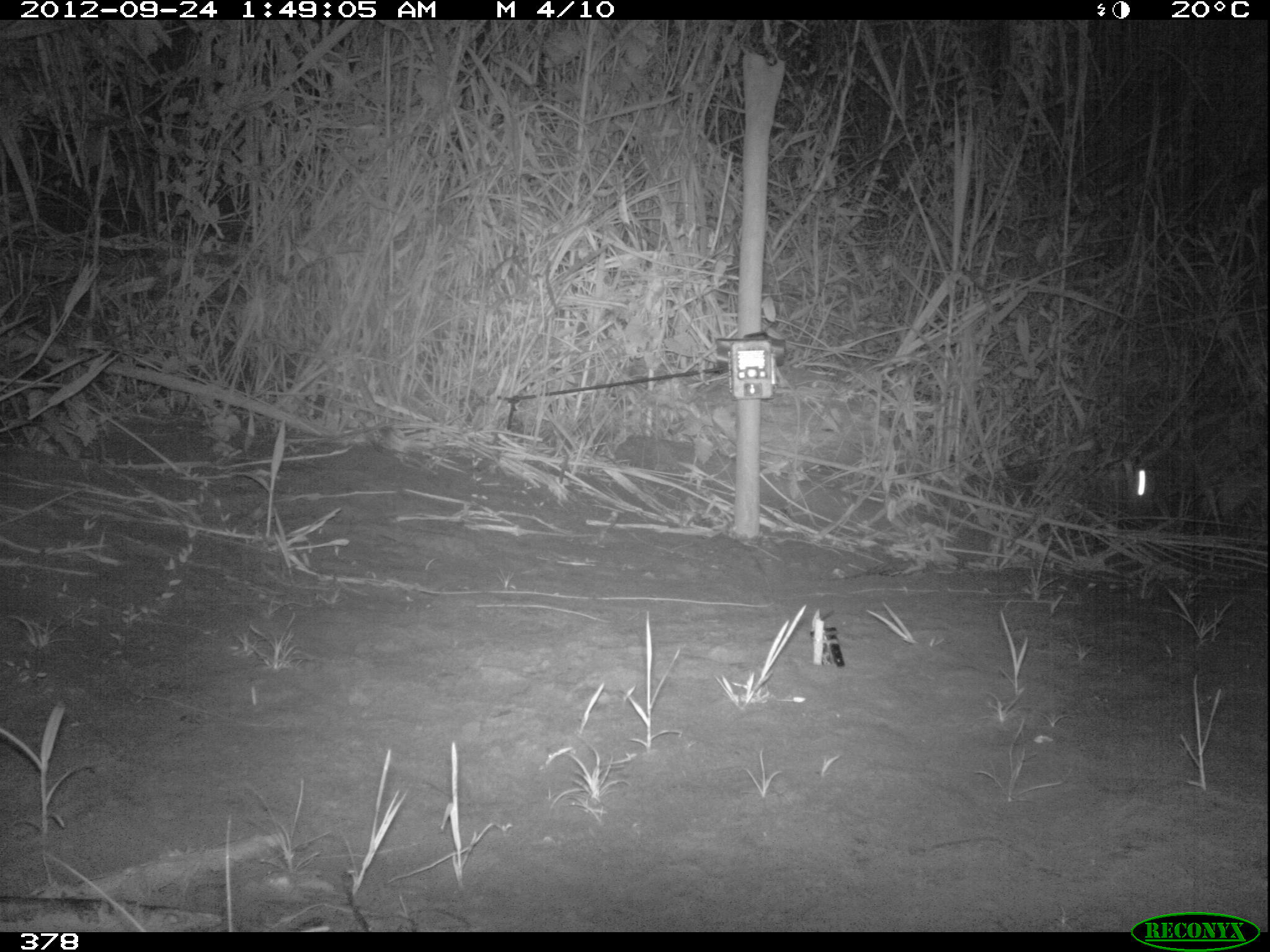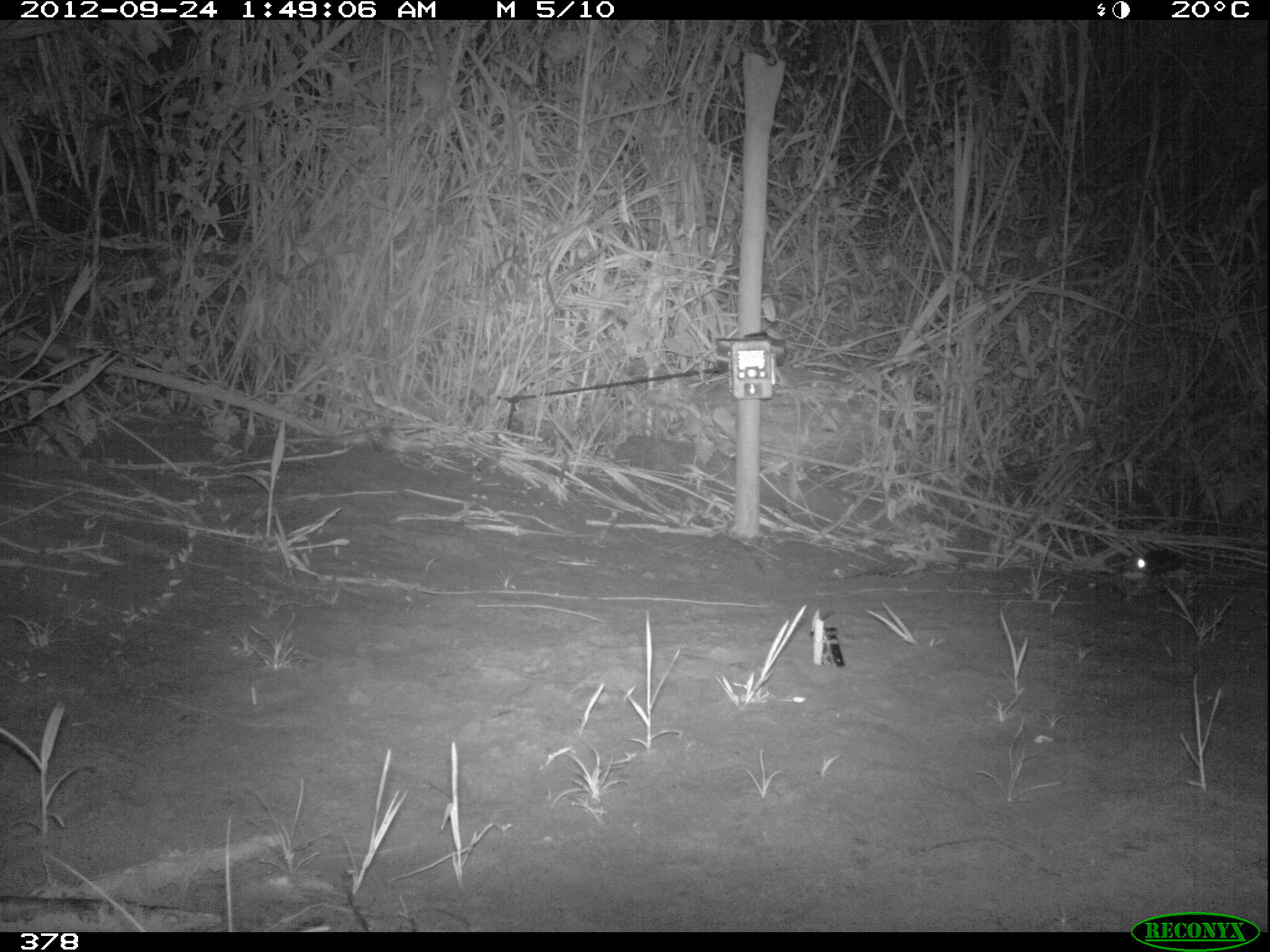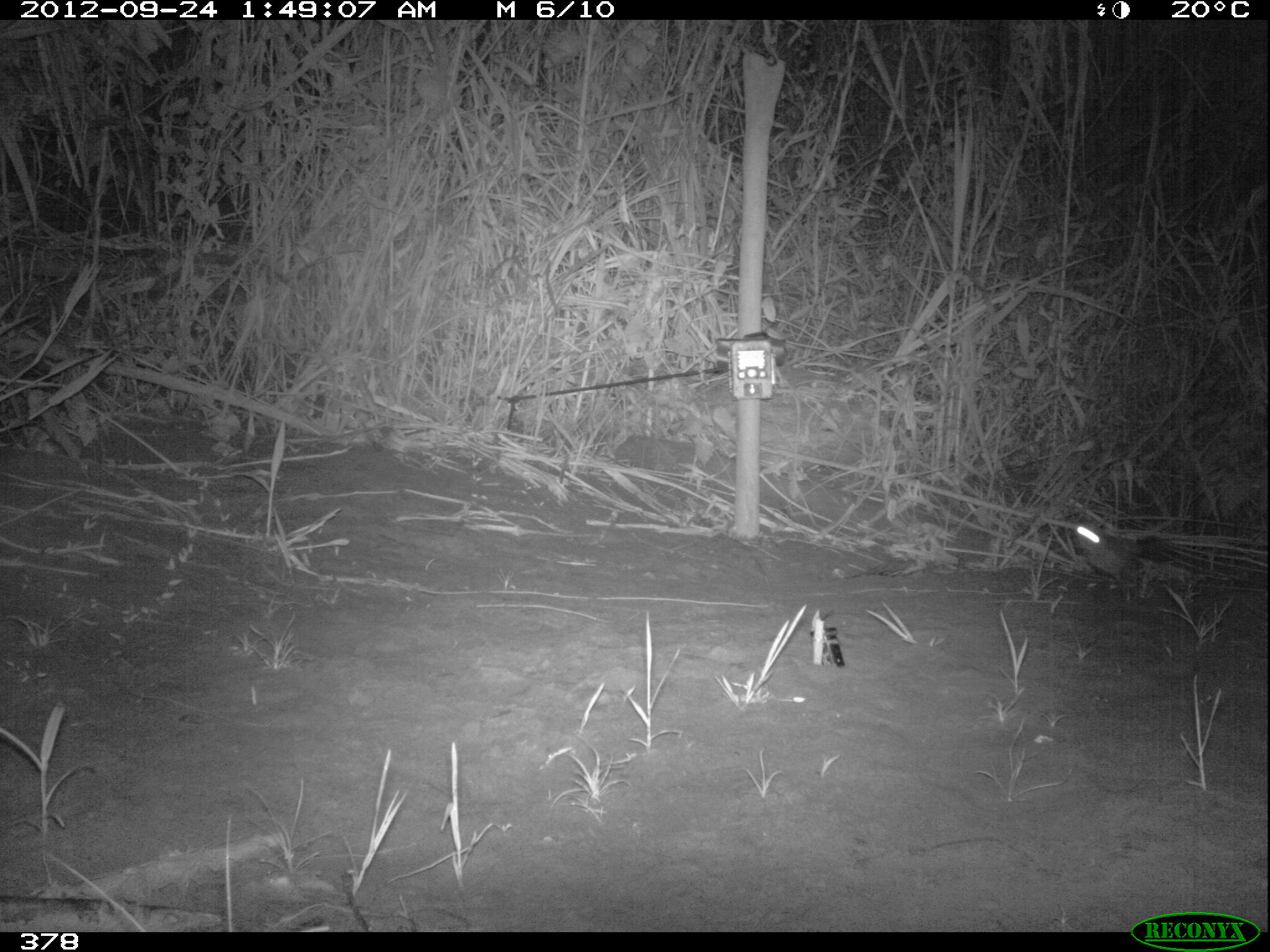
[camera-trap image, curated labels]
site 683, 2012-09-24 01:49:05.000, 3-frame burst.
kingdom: Animalia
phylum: Chordata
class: Aves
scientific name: Aves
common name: bird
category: unknown bird